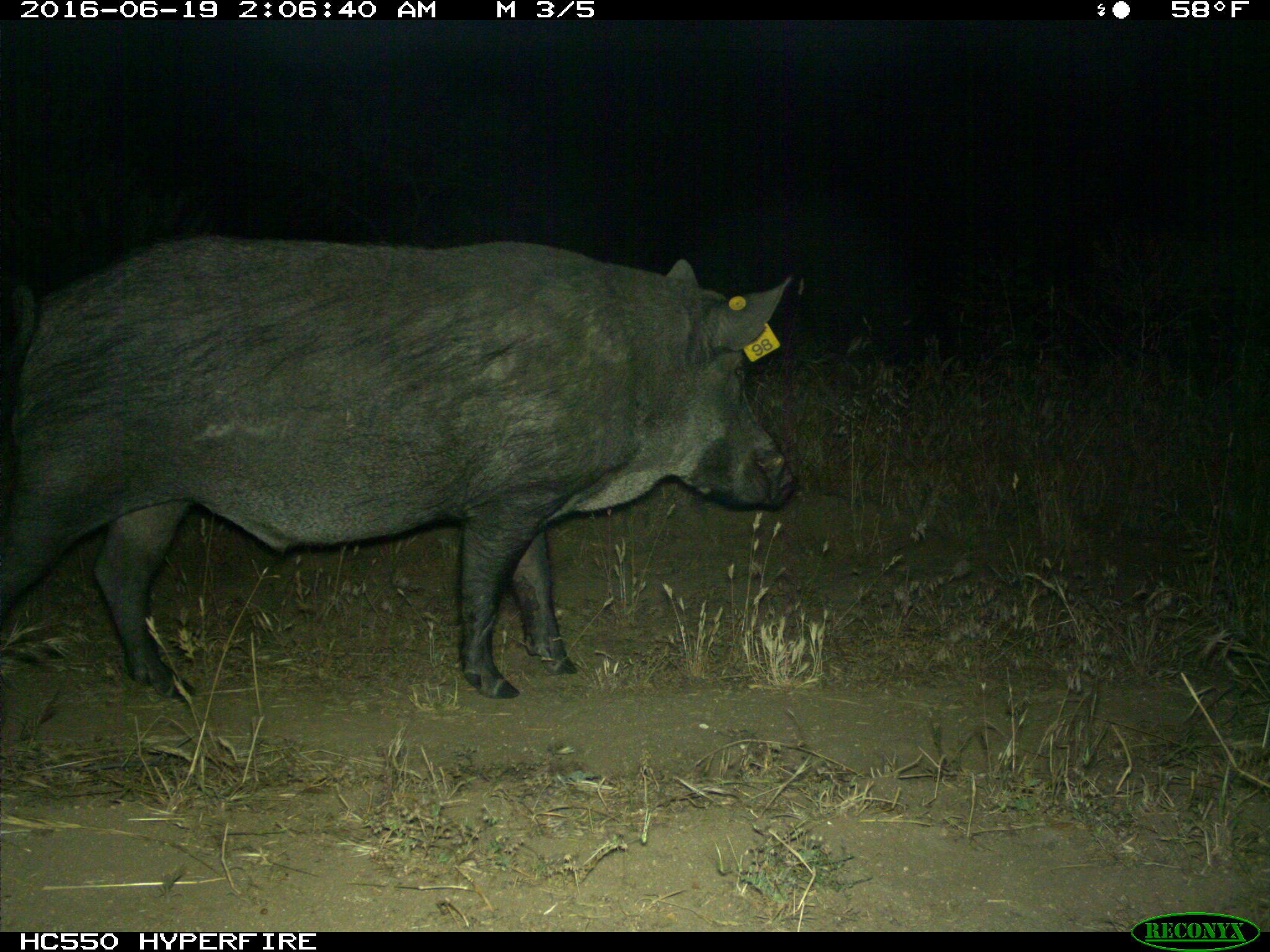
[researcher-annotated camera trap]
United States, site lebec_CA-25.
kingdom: Animalia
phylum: Chordata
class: Mammalia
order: Artiodactyla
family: Suidae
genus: Sus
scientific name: Sus scrofa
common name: wild boar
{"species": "Sus scrofa (wild boar)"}